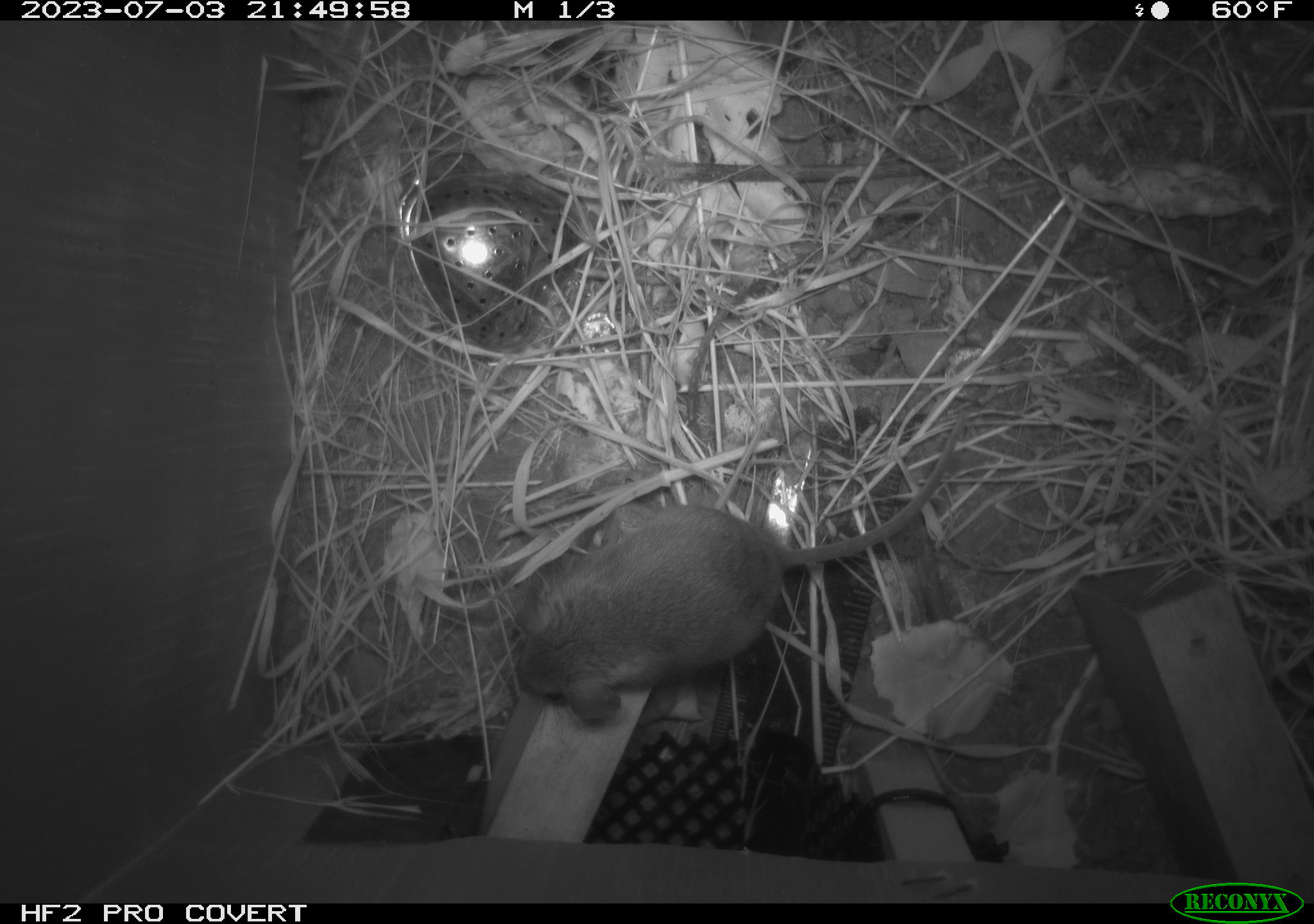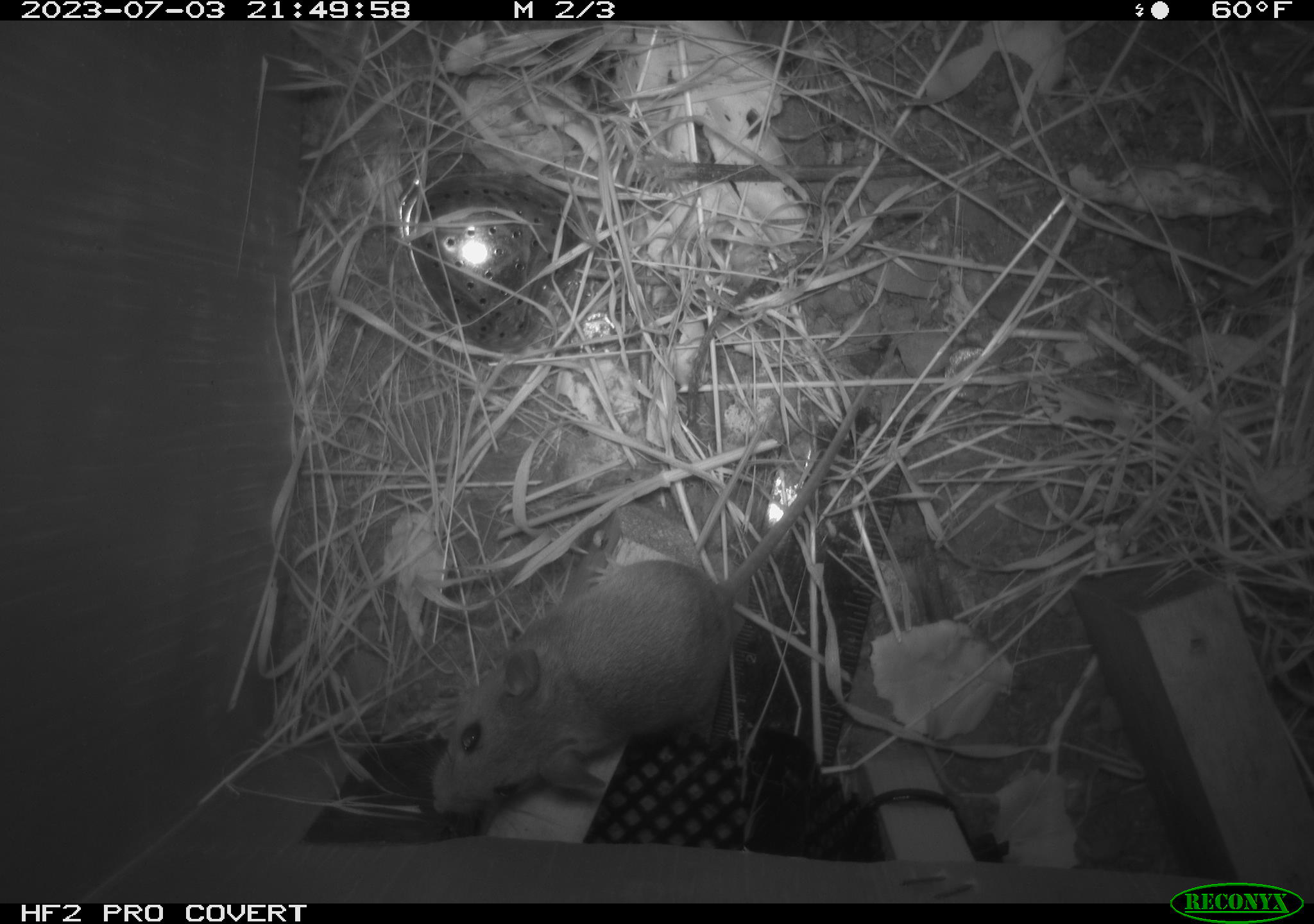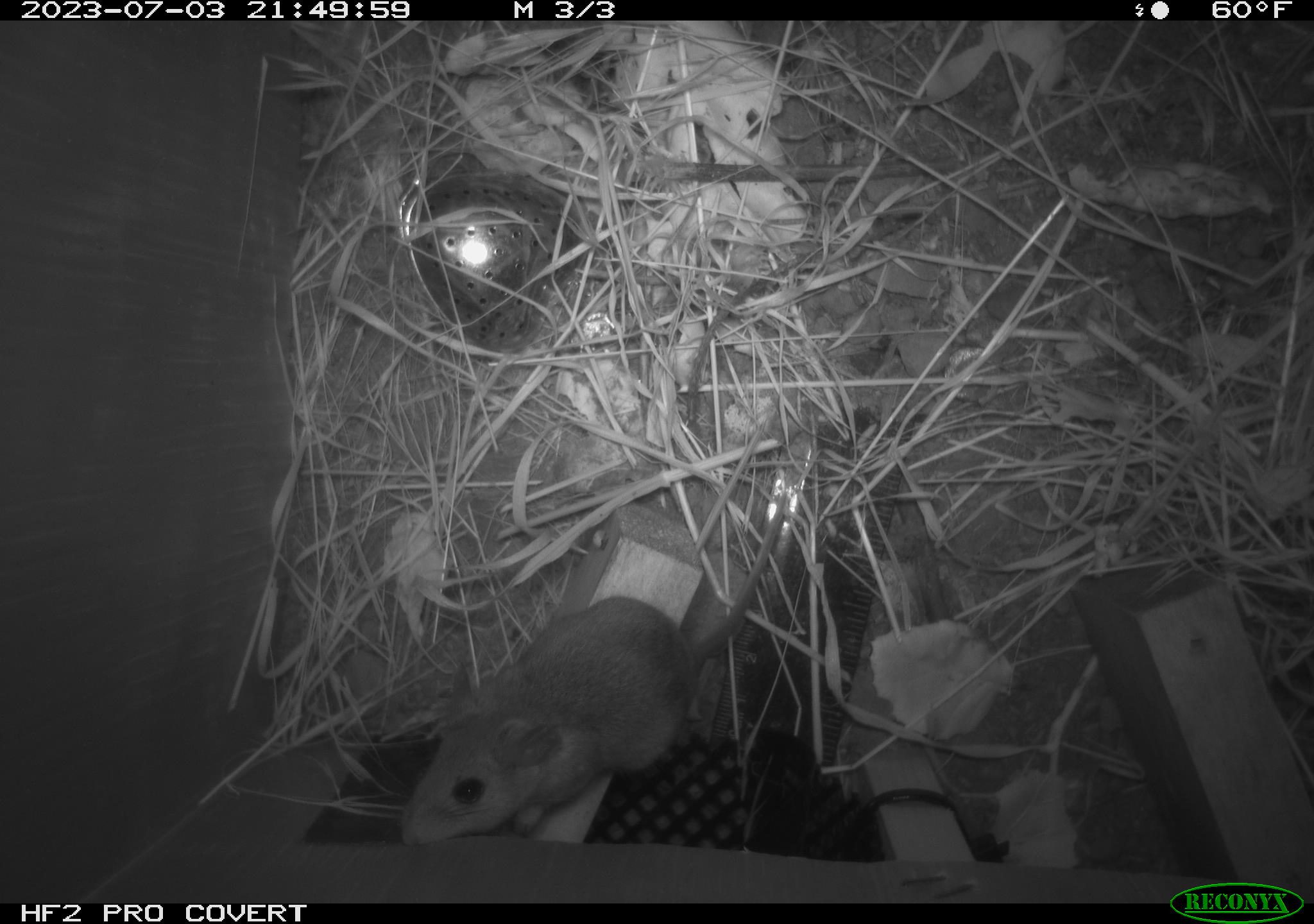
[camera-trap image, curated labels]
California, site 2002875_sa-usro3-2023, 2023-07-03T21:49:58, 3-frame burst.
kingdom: Animalia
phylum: Chordata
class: Mammalia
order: Rodentia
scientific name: Rodentia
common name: mouse species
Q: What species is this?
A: Mouse species (Rodentia).